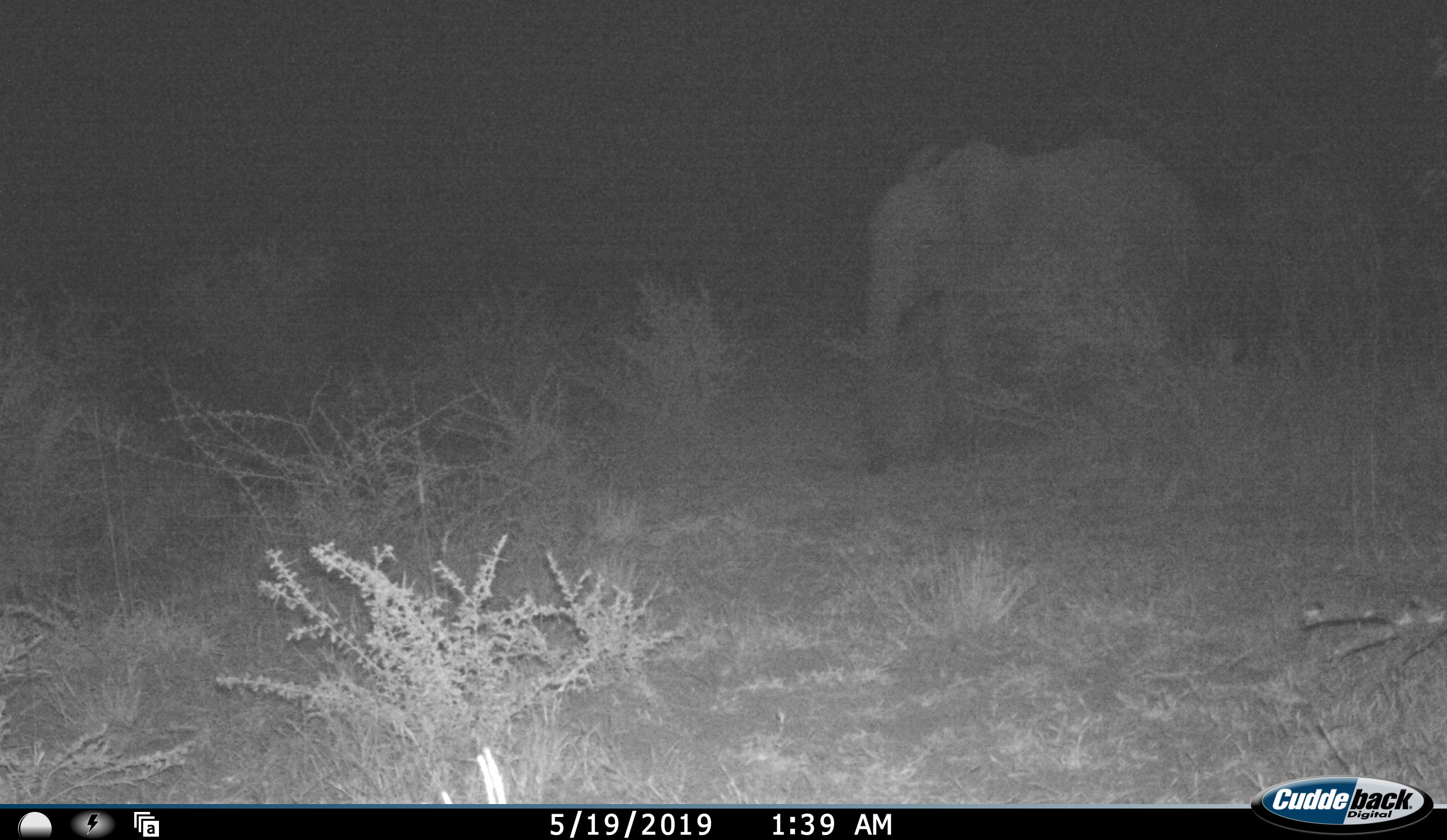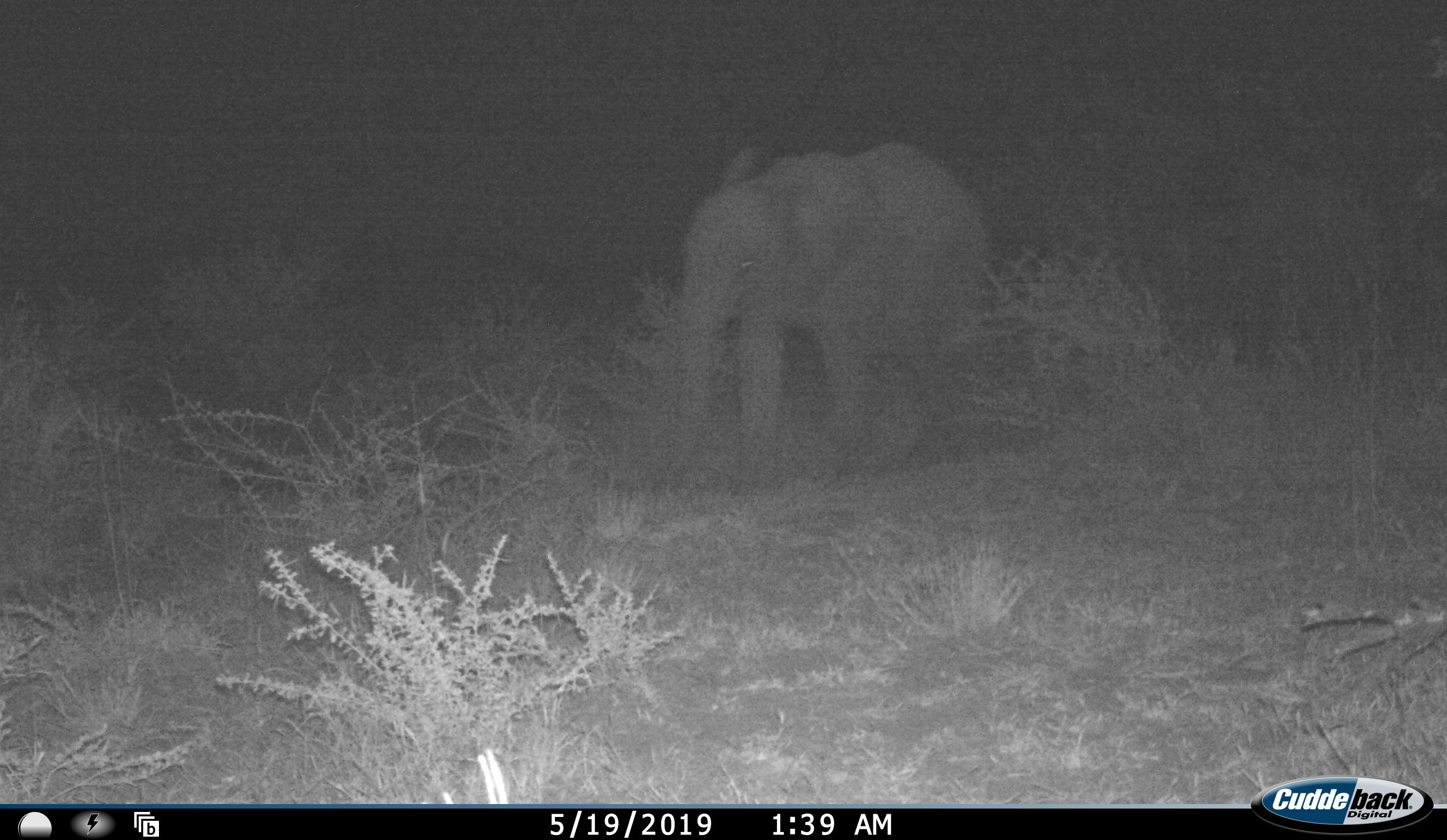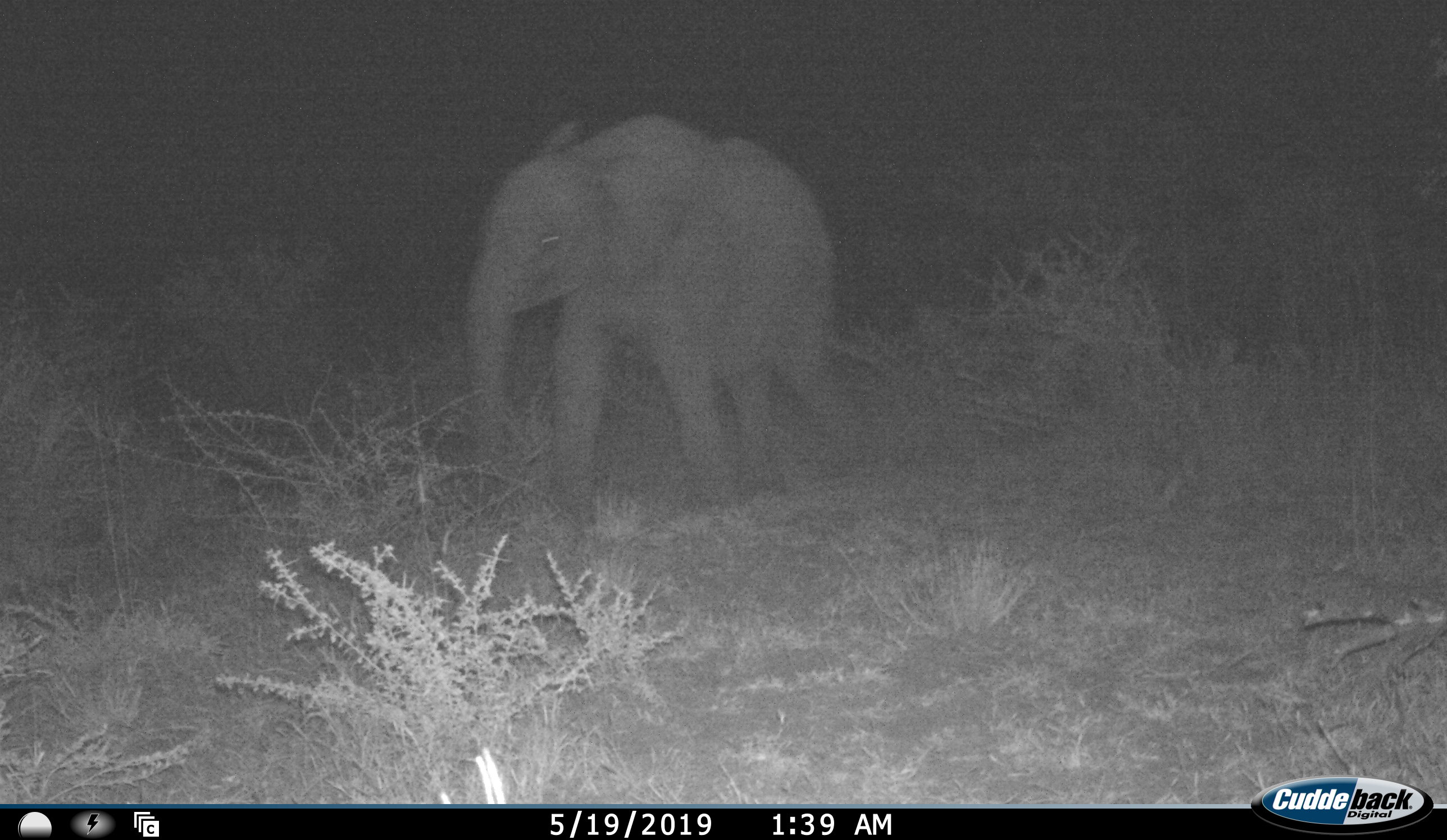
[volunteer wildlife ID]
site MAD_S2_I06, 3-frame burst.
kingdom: Animalia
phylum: Chordata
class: Mammalia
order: Proboscidea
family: Elephantidae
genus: Loxodonta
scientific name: Loxodonta africana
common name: african bush elephant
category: elephant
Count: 1.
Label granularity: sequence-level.